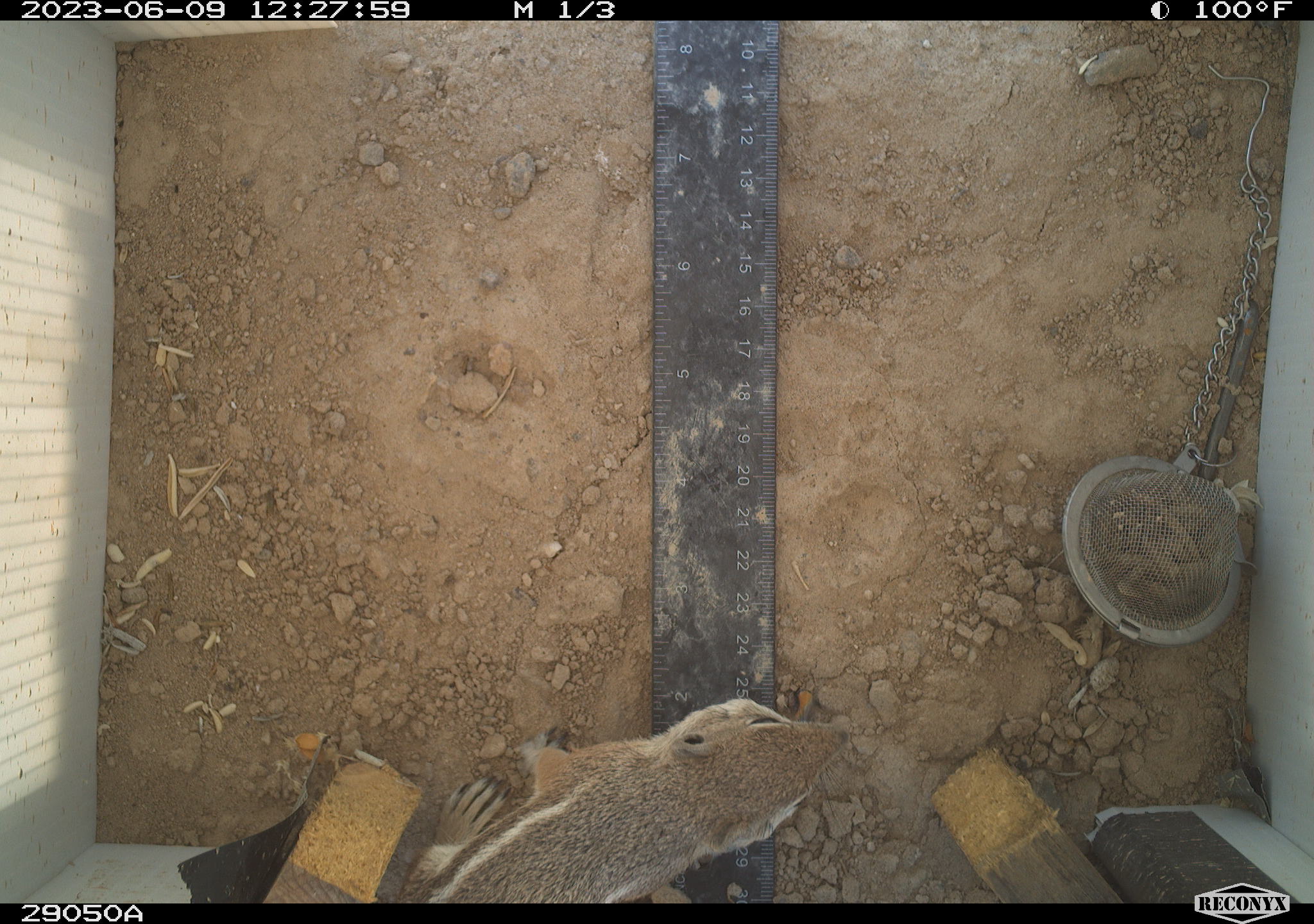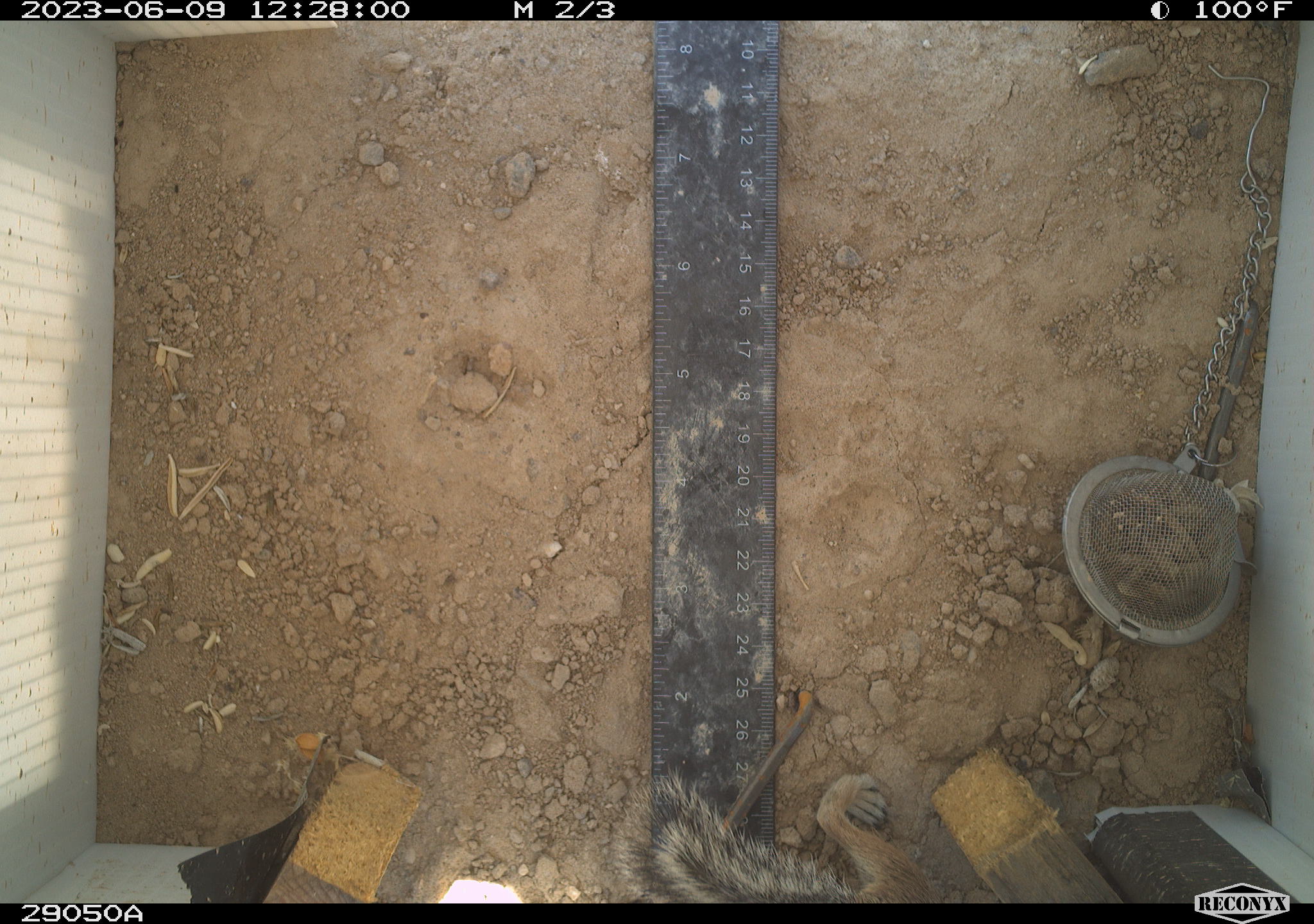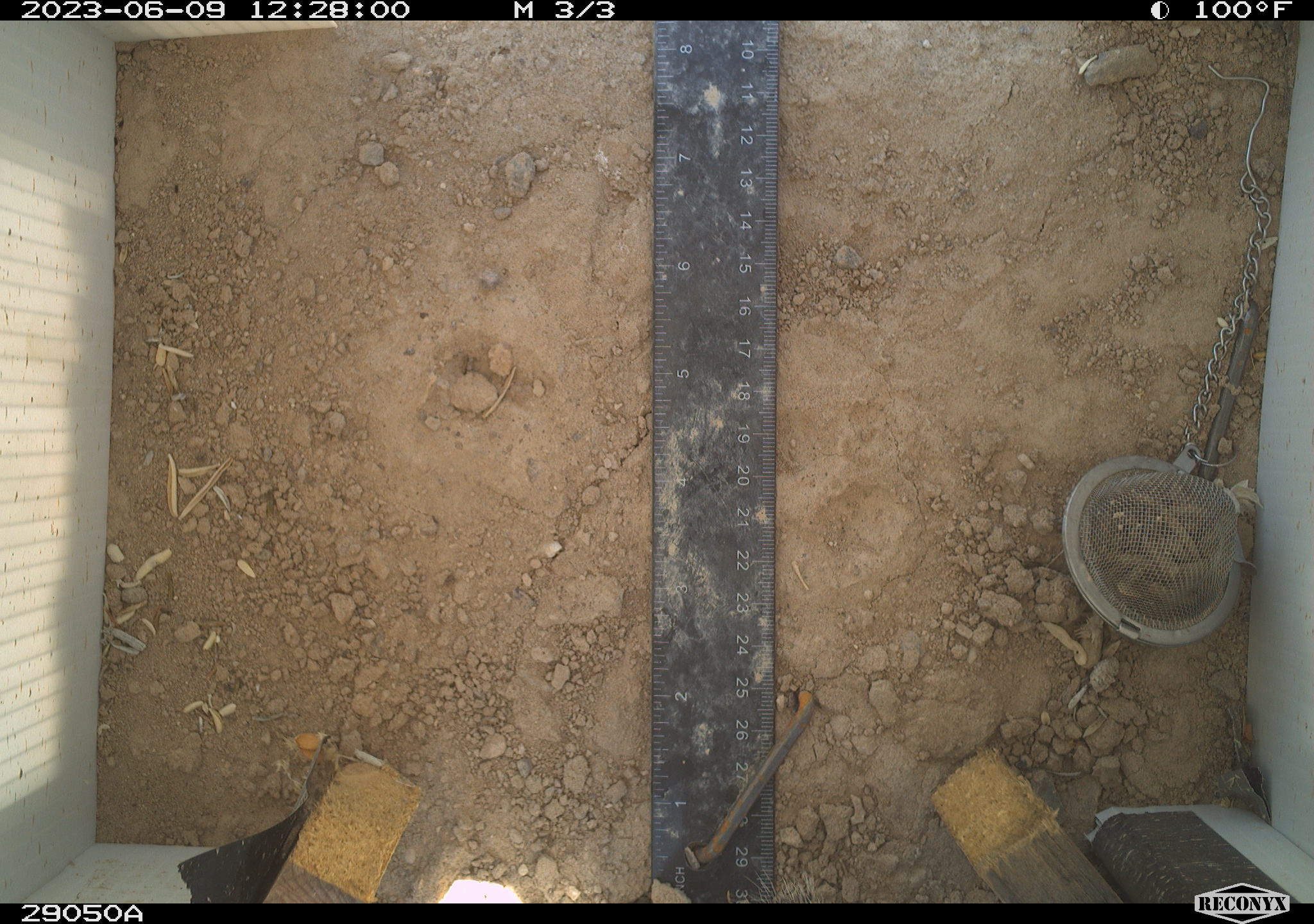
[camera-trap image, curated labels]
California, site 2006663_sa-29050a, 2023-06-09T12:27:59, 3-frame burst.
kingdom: Animalia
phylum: Chordata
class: Mammalia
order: Rodentia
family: Sciuridae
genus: Ammospermophilus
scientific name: Ammospermophilus leucurus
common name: white-tailed antelope squirrel